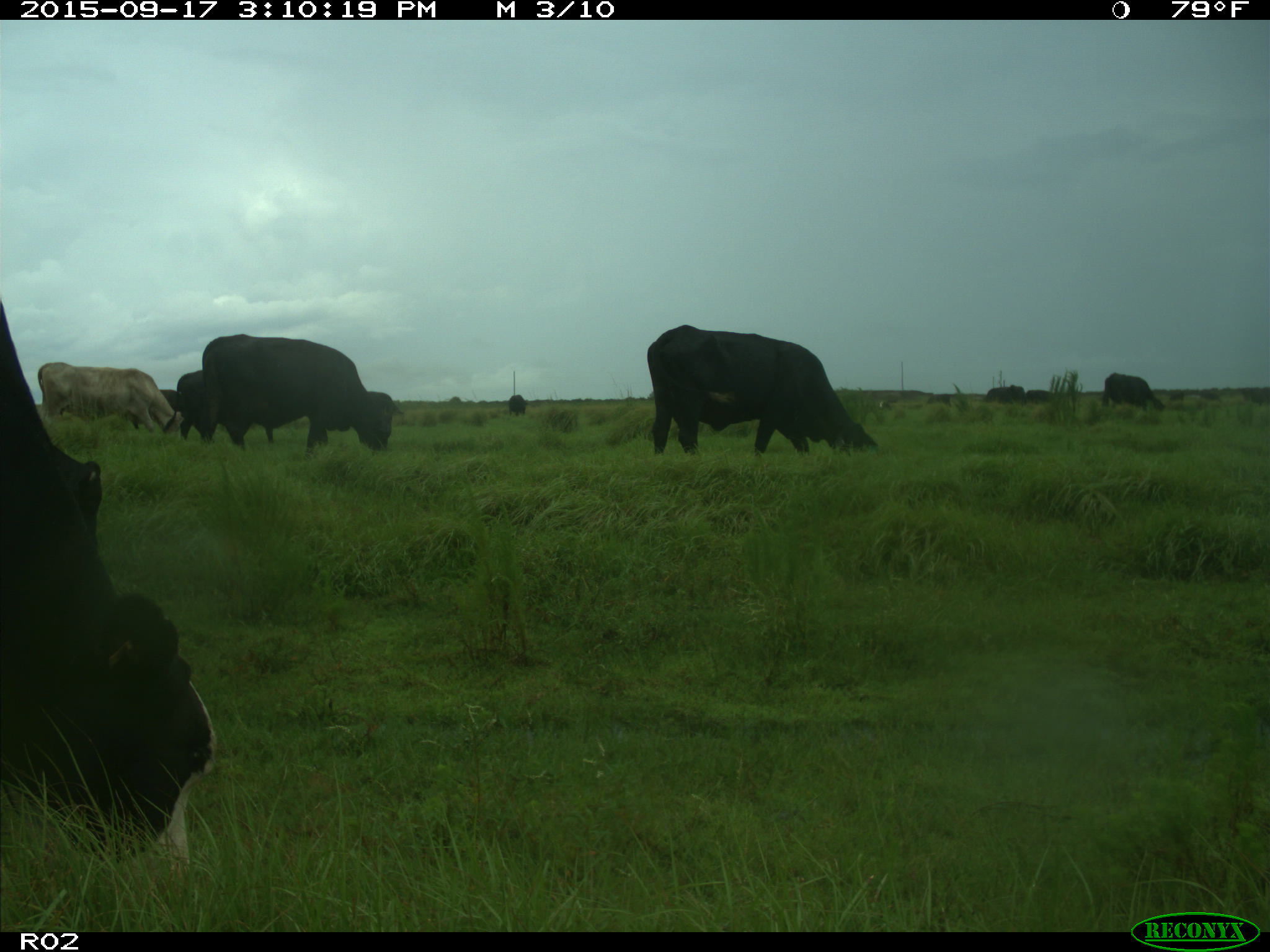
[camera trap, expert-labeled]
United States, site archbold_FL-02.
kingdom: Animalia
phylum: Chordata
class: Mammalia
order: Artiodactyla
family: Bovidae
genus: Bos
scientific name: Bos taurus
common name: domestic cow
Bos taurus (domestic cow).